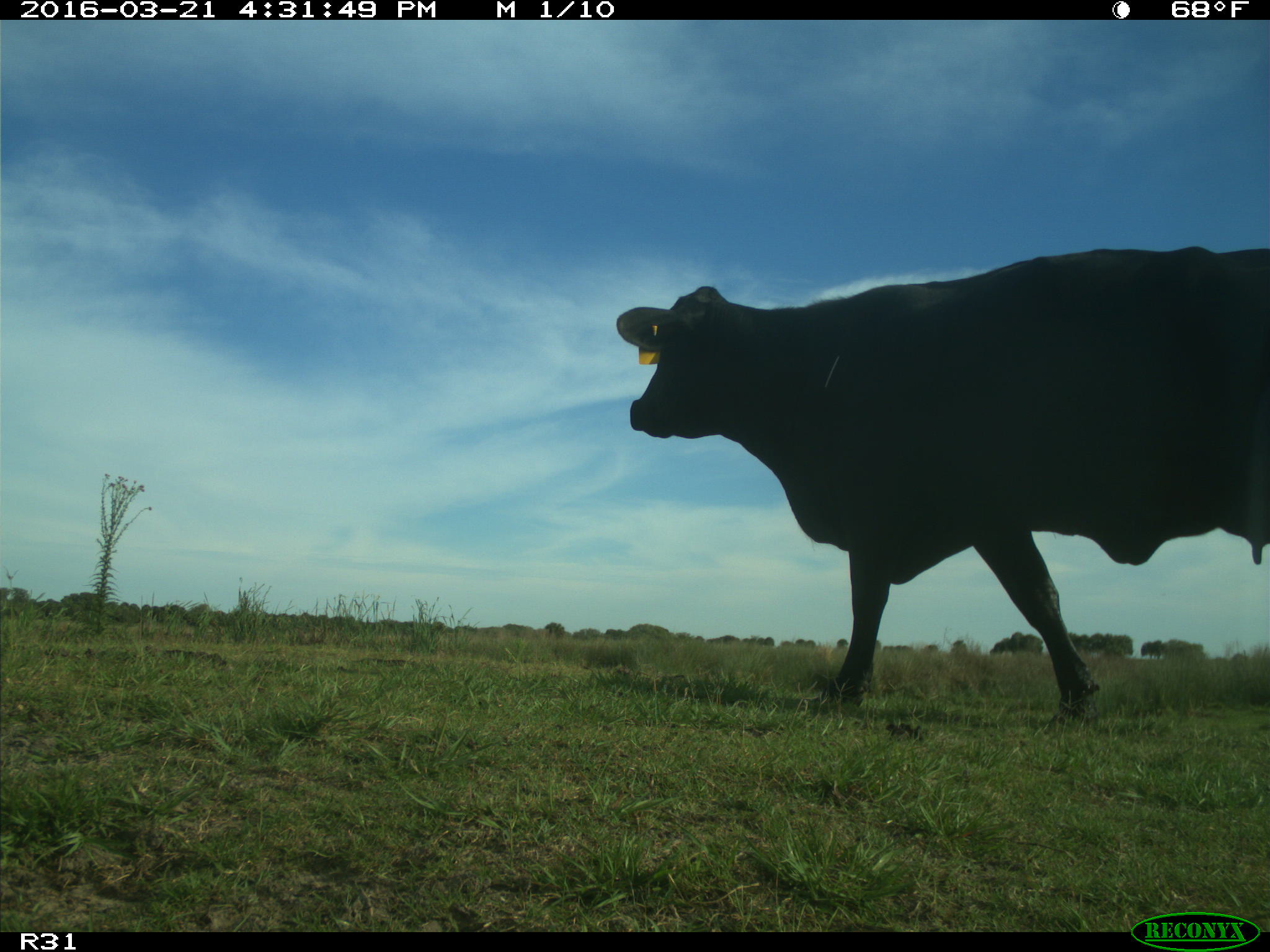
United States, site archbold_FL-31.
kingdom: Animalia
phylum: Chordata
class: Mammalia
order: Artiodactyla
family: Bovidae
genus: Bos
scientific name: Bos taurus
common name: domestic cow